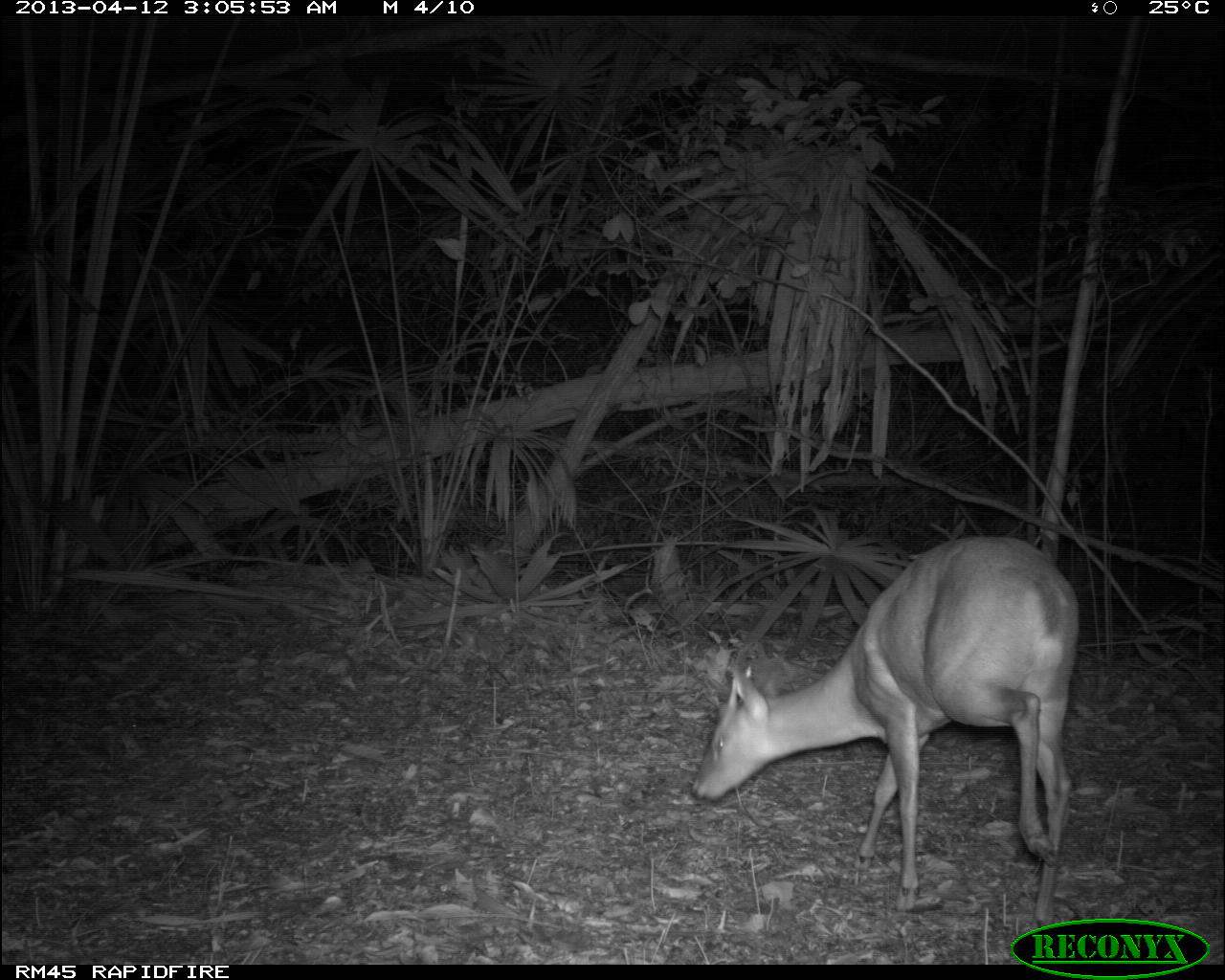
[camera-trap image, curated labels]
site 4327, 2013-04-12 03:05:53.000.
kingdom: Animalia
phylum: Chordata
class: Mammalia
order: Artiodactyla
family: Cervidae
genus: Mazama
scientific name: Mazama temama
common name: central american red brocket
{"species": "Mazama temama (central american red brocket)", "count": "1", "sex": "male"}